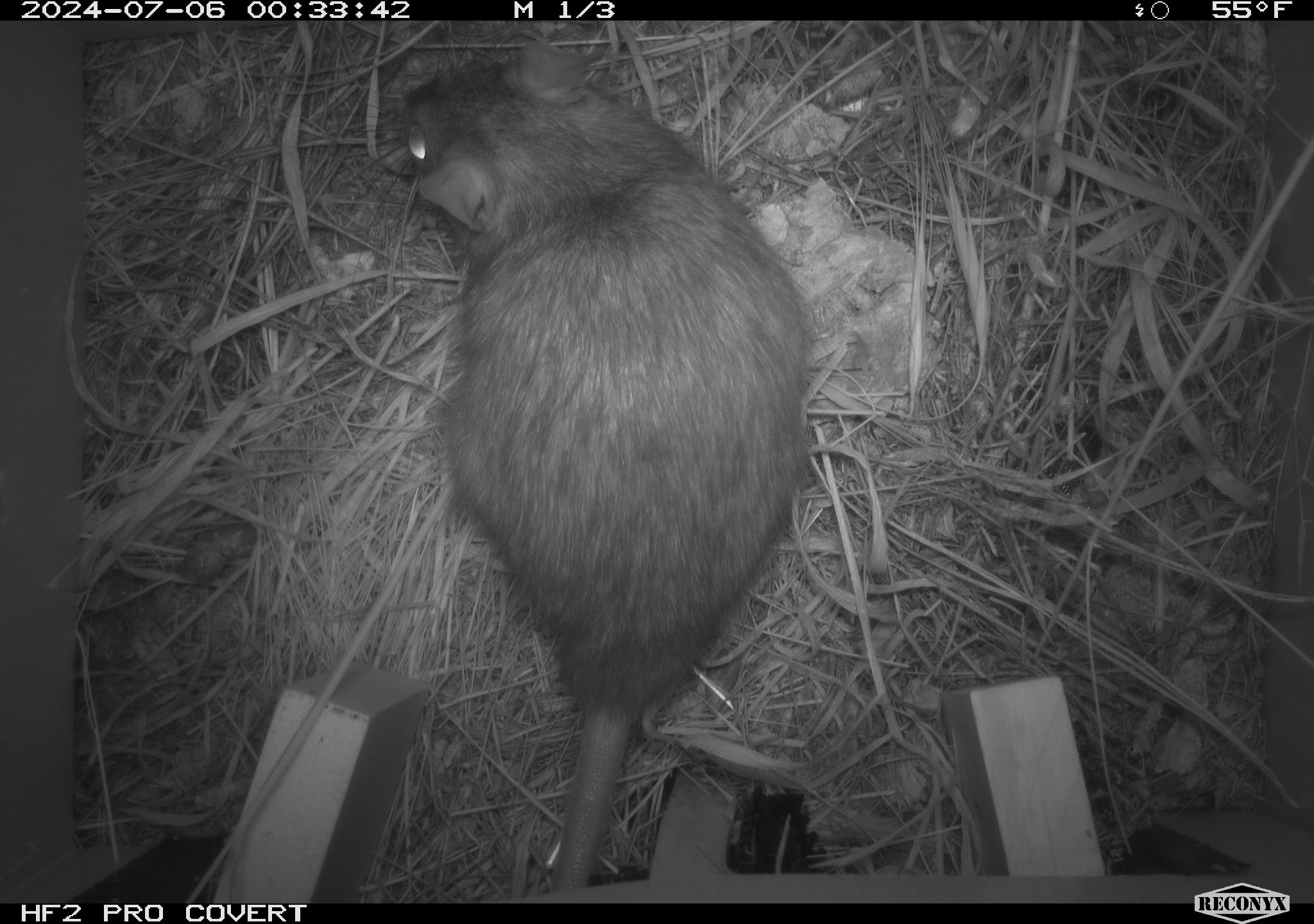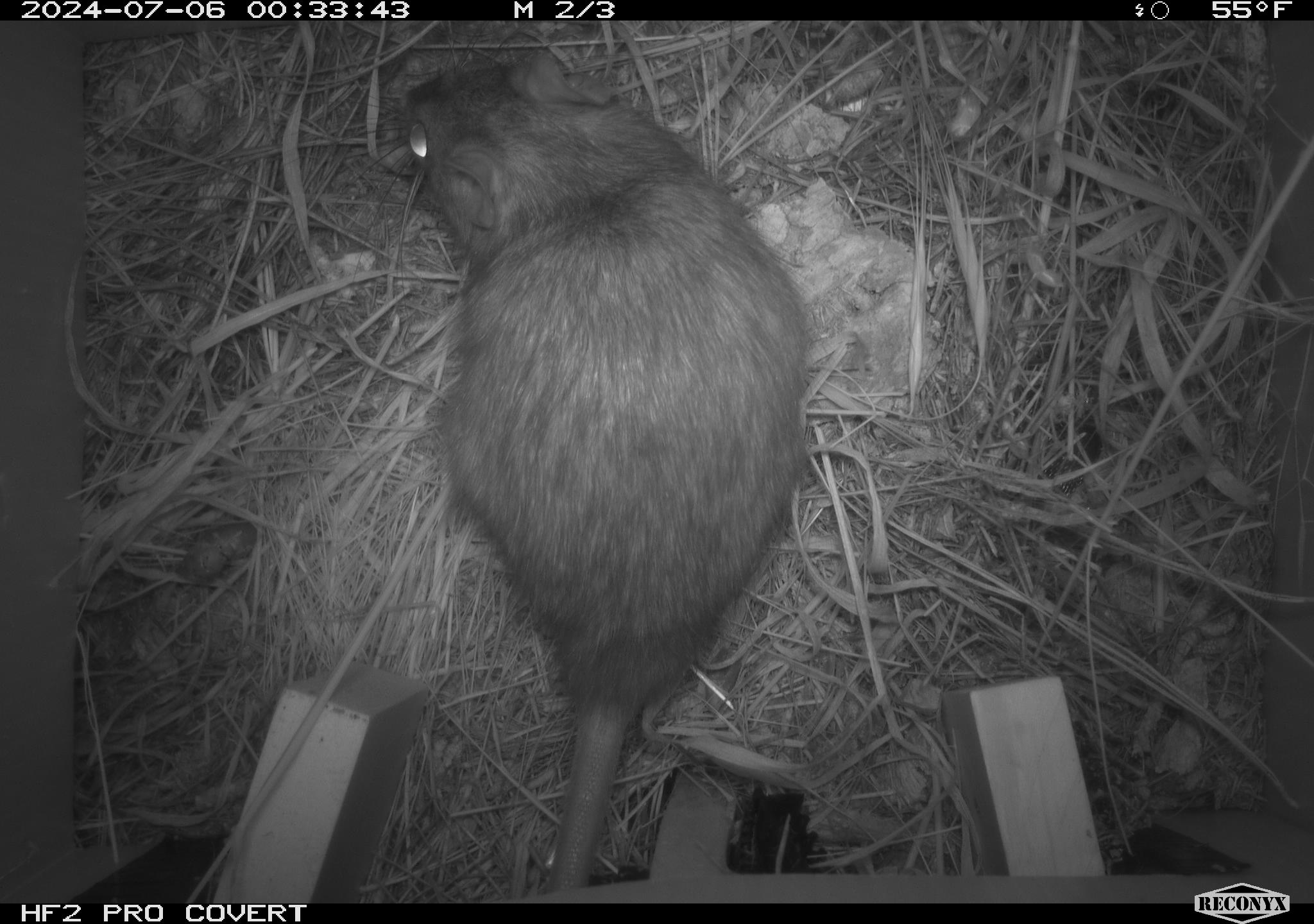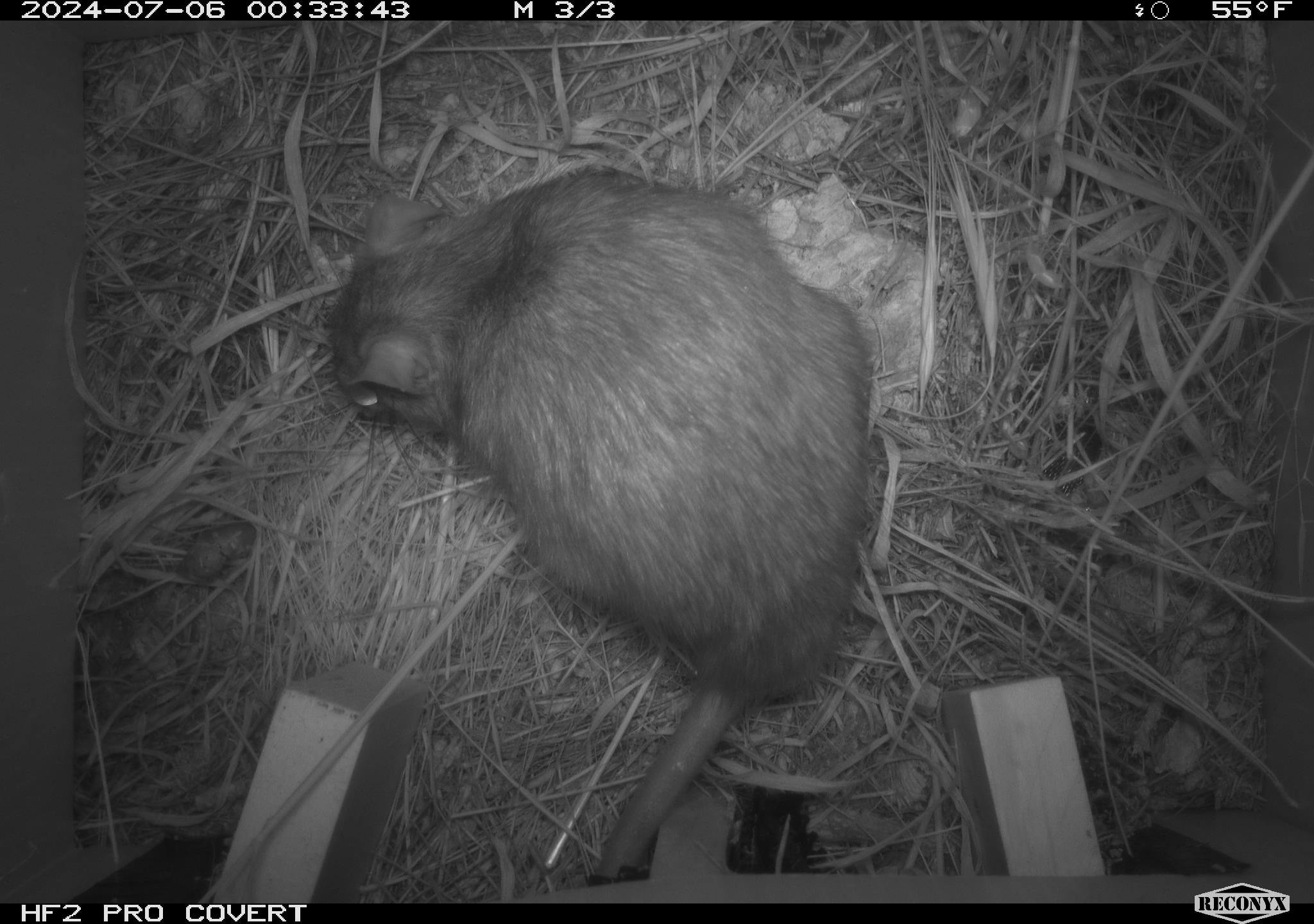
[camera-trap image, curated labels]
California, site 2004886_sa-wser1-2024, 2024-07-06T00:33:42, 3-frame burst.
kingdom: Animalia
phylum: Chordata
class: Mammalia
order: Rodentia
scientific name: Rodentia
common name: woodrat or rat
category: woodrat or rat species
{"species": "woodrat or rat species (woodrat or rat) (Rodentia)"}